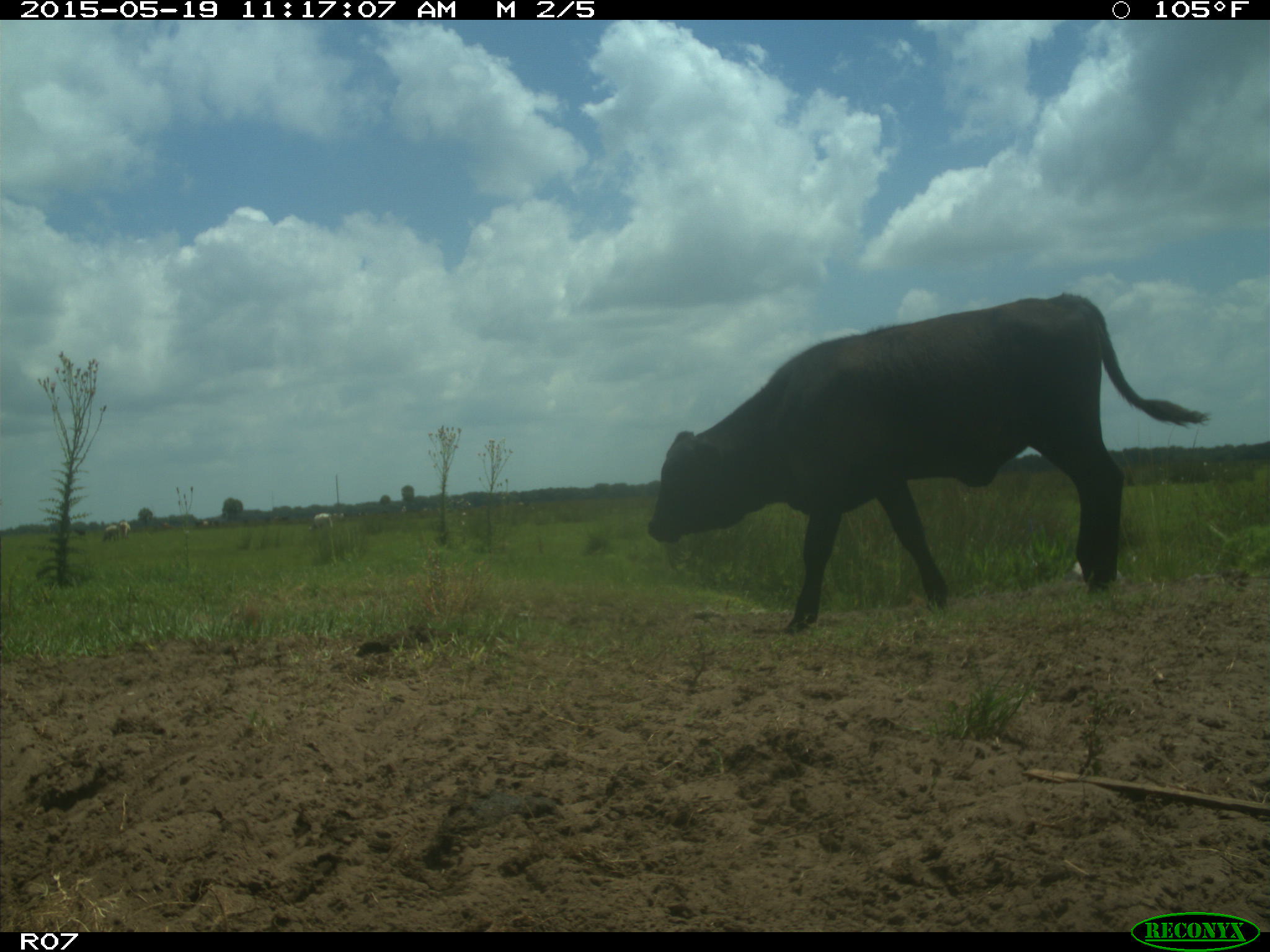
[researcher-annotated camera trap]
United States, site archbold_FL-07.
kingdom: Animalia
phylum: Chordata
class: Mammalia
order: Artiodactyla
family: Bovidae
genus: Bos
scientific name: Bos taurus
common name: domestic cow